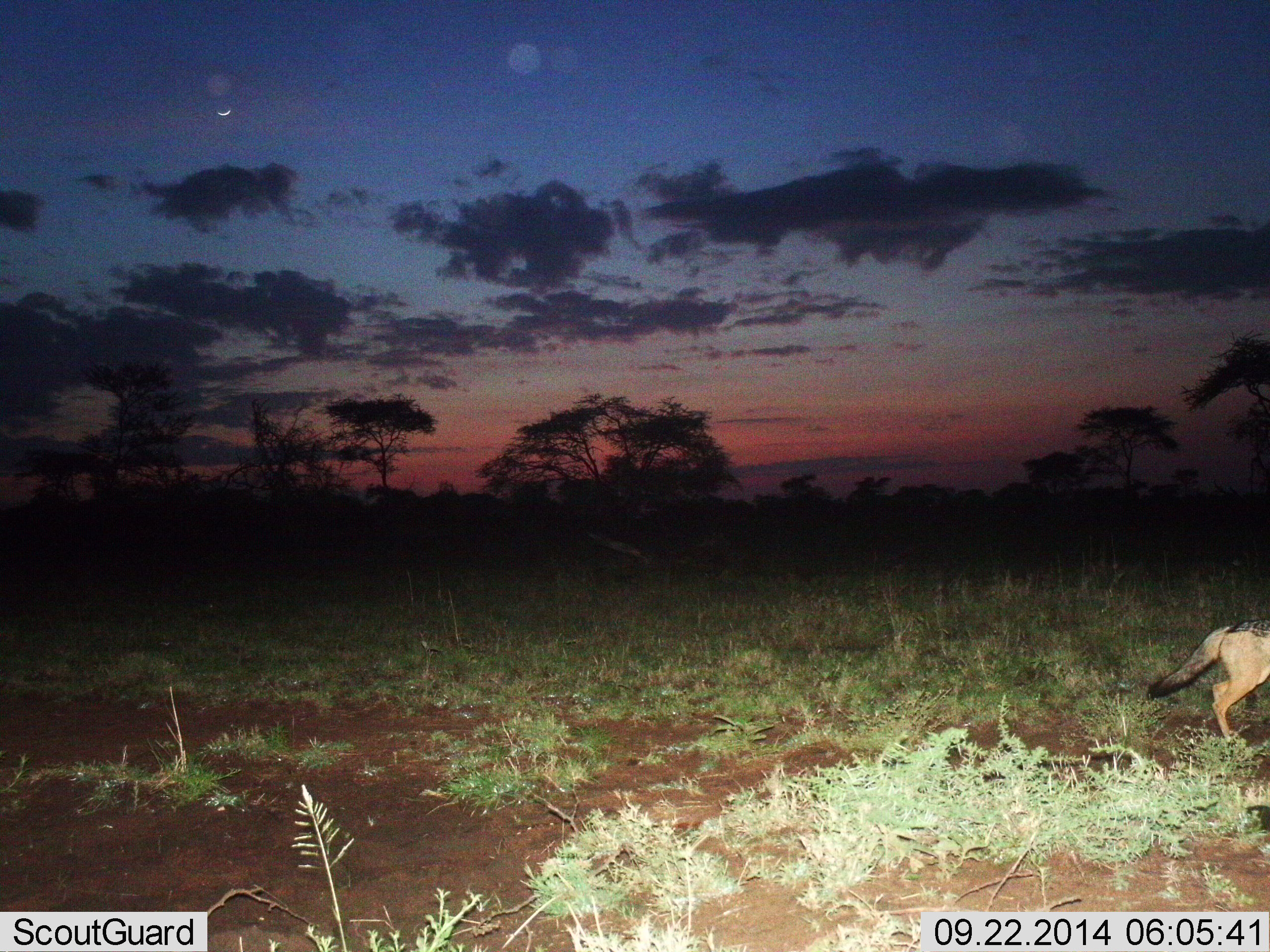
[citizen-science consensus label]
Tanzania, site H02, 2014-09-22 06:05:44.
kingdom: Animalia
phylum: Chordata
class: Mammalia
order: Carnivora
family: Canidae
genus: Lupulella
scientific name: Lupulella mesomelas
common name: black-backed jackal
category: jackal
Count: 1.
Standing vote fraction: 10%.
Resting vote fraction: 0%.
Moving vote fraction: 90%.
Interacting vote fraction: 0%.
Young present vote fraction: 0%.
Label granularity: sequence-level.